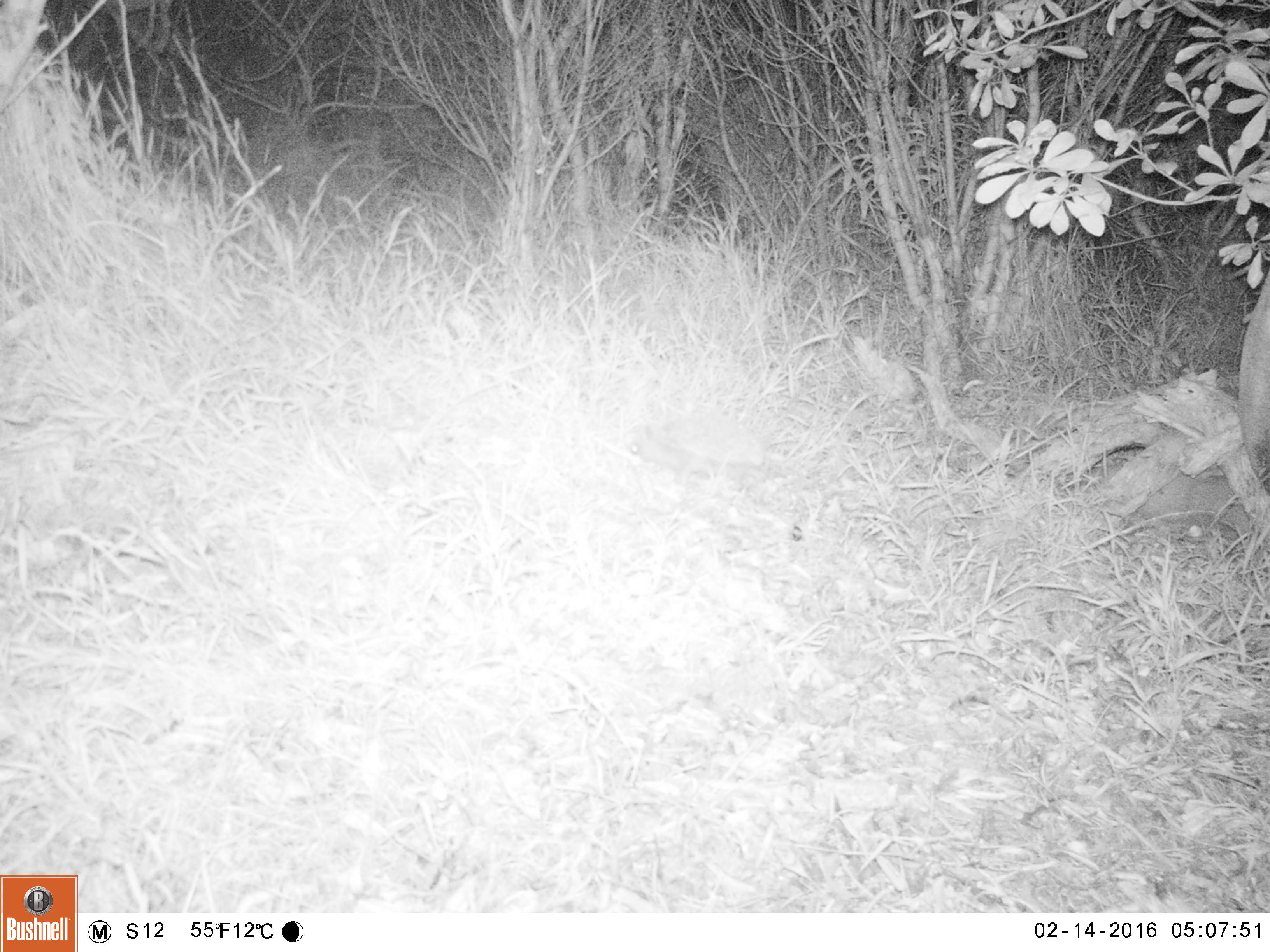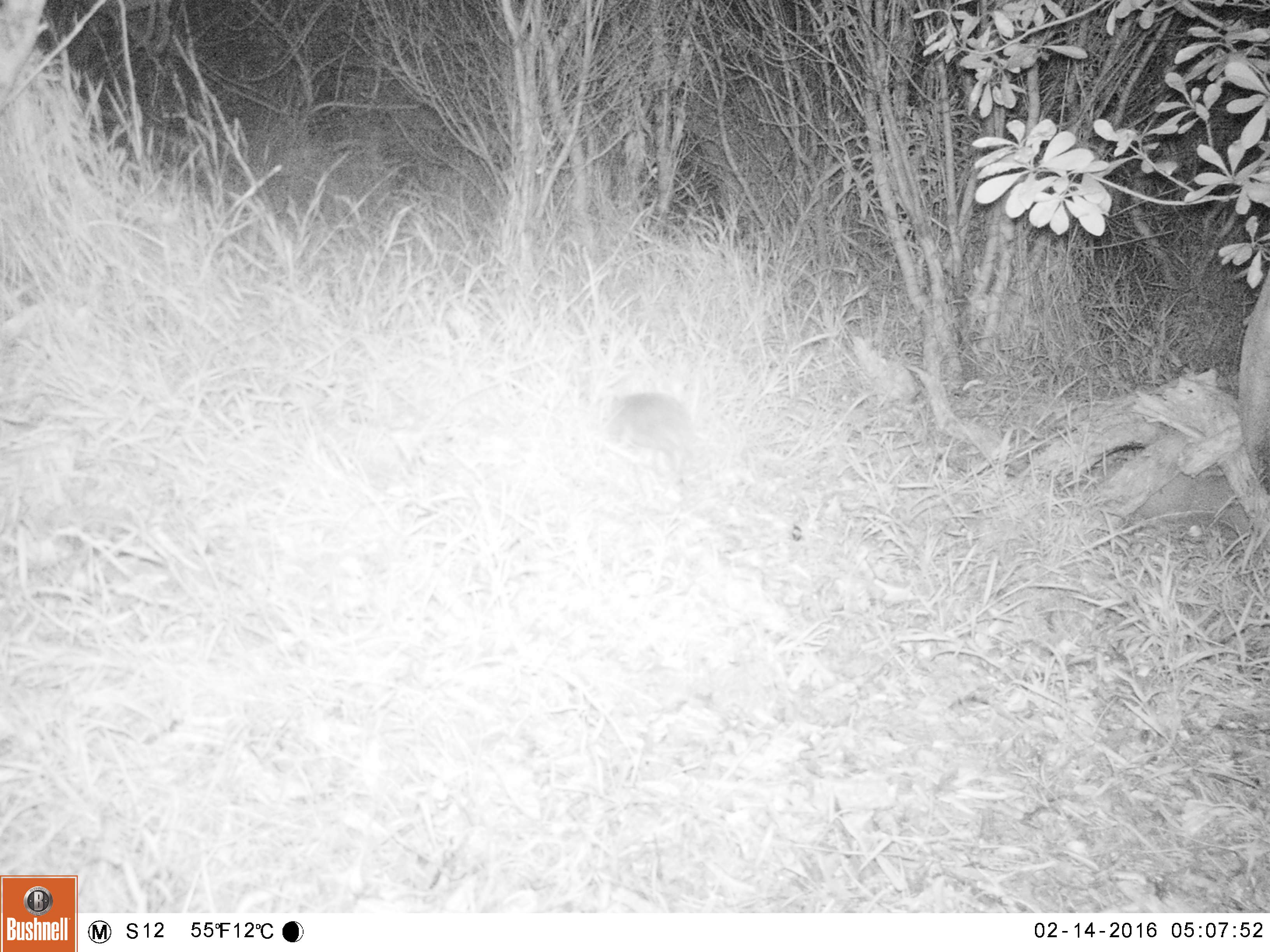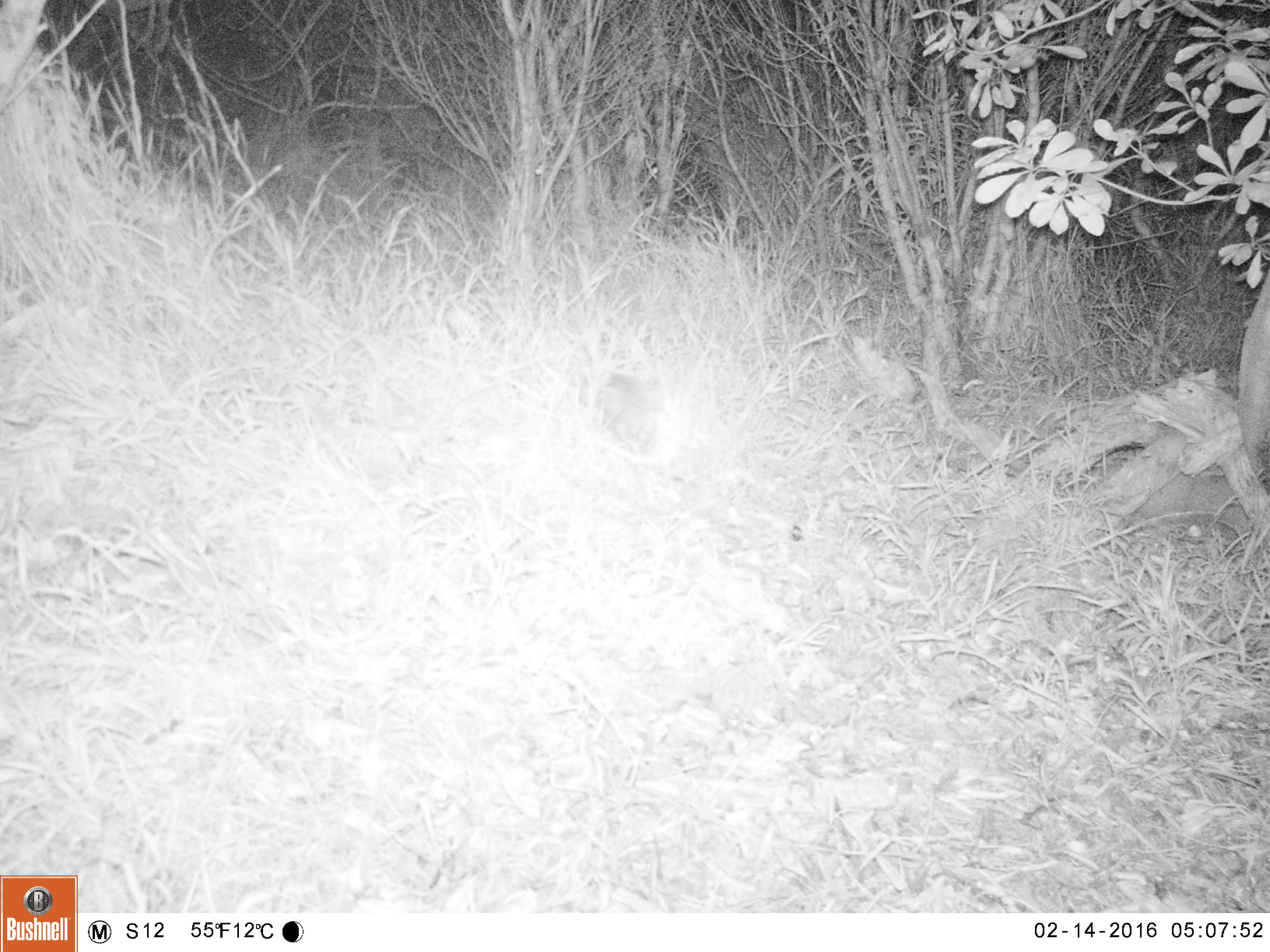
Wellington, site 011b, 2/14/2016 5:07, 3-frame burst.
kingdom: Animalia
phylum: Chordata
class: Mammalia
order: Eulipotyphla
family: Erinaceidae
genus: Erinaceus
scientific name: Erinaceus europaeus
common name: hedgehog